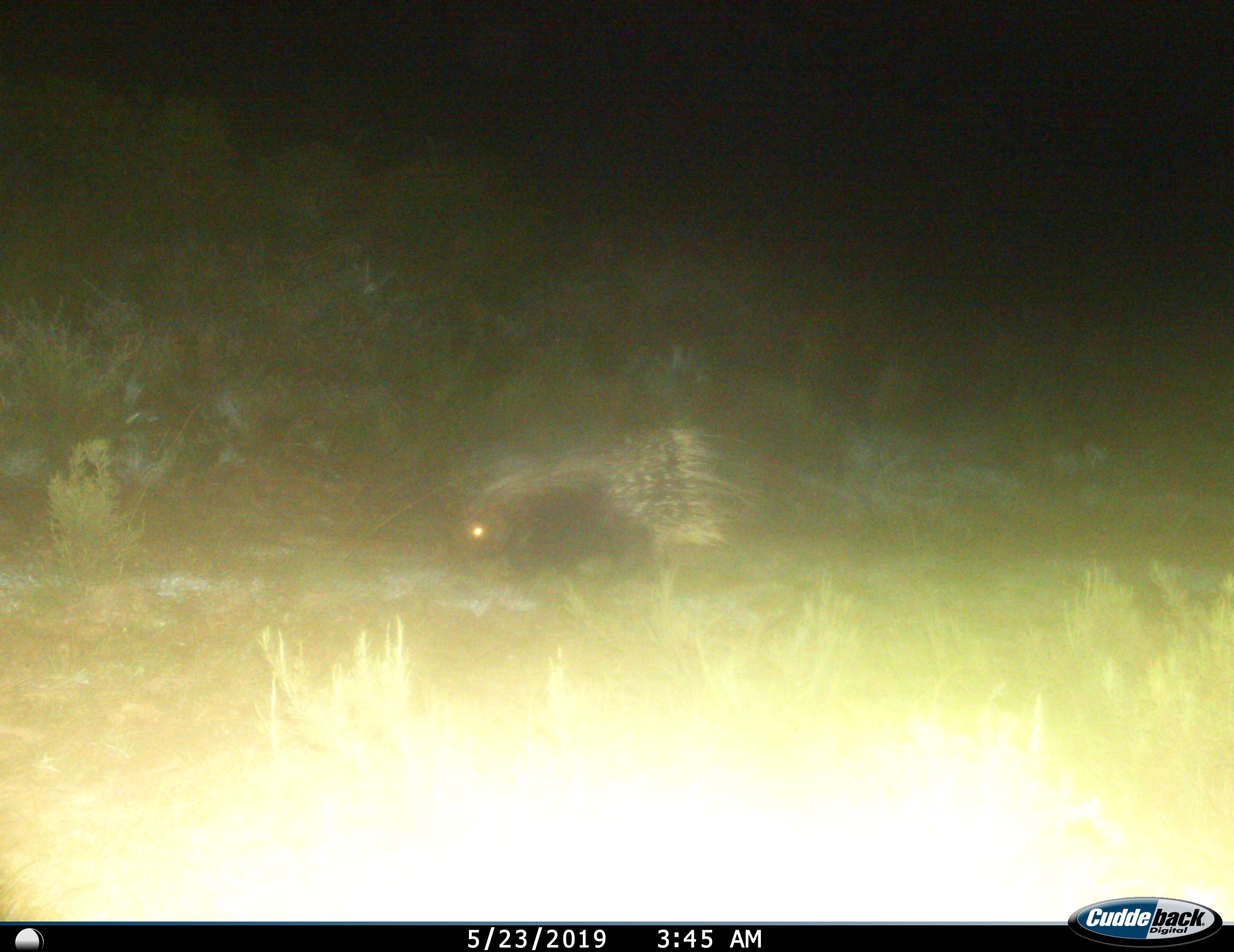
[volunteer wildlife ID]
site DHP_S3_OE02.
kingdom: Animalia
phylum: Chordata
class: Mammalia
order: Rodentia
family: Hystricidae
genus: Hystrix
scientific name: Hystrix cristata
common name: crested porcupine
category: porcupine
Porcupine (crested porcupine) (Hystrix cristata), count 1. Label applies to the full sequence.